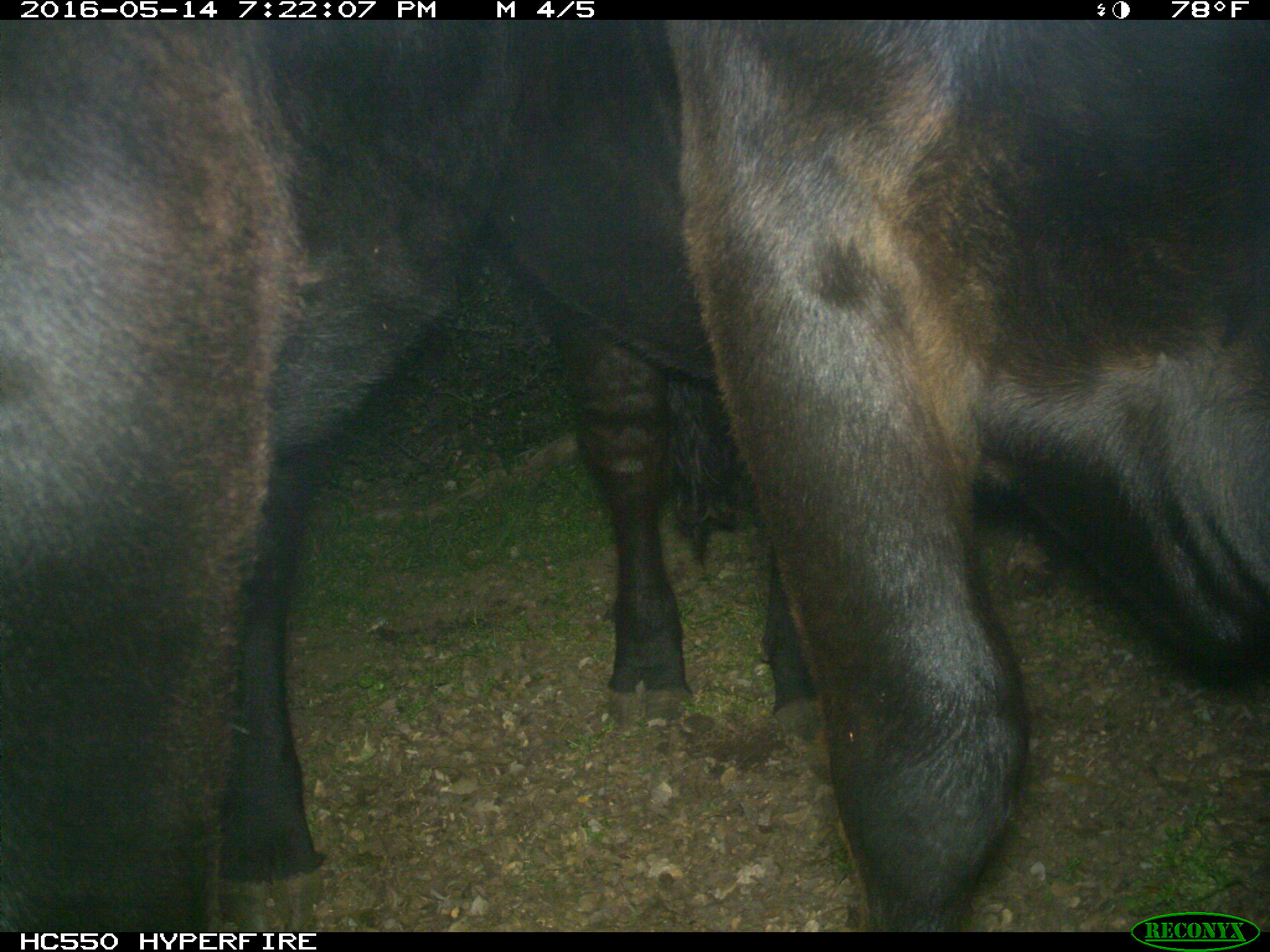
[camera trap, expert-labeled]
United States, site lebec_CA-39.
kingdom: Animalia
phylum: Chordata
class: Mammalia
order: Artiodactyla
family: Bovidae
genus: Bos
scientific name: Bos taurus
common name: domestic cow